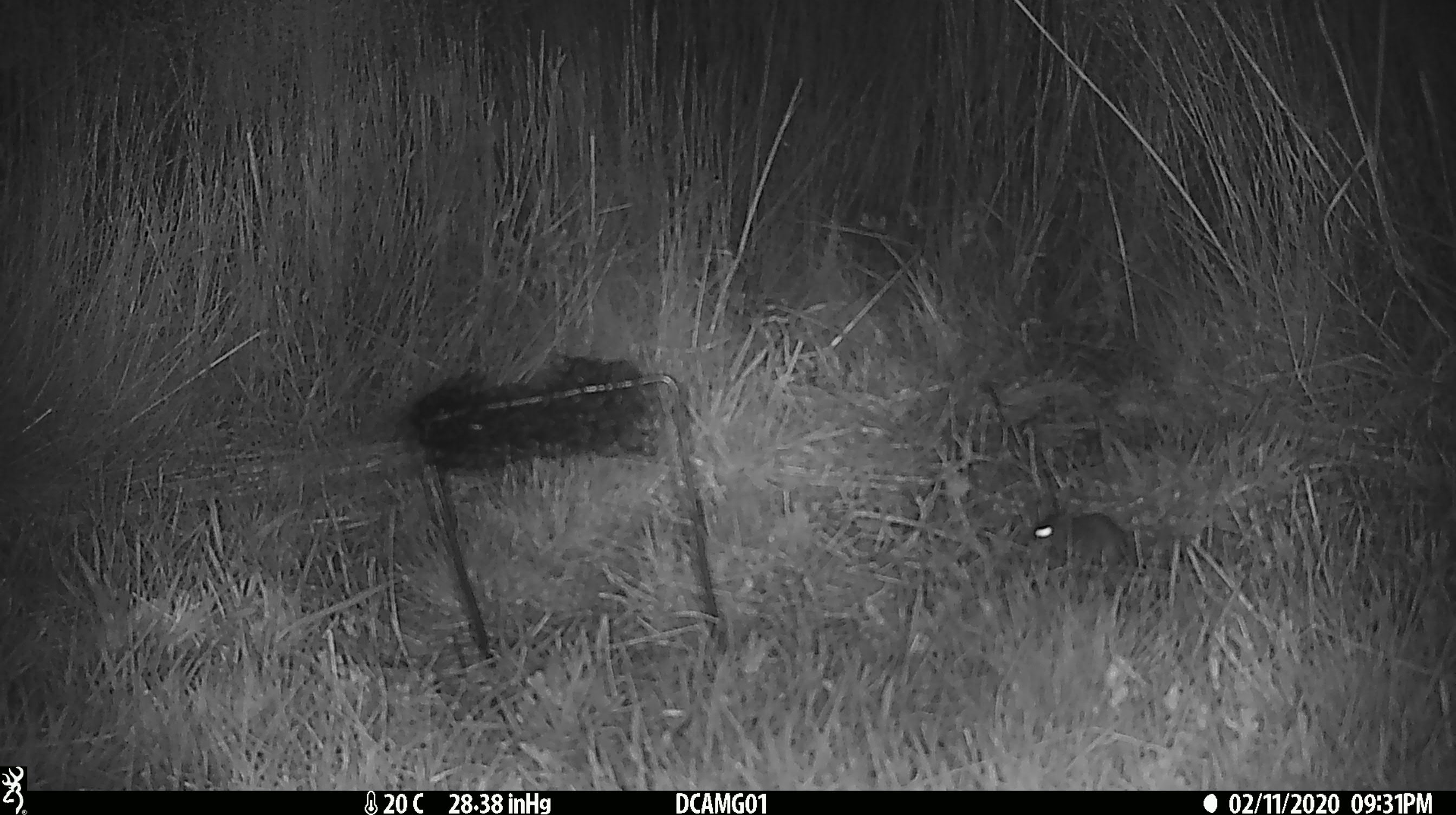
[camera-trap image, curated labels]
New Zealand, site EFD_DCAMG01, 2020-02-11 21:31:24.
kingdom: Animalia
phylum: Chordata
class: Mammalia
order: Rodentia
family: Muridae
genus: Mus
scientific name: Mus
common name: mouse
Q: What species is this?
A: Mouse (Mus).